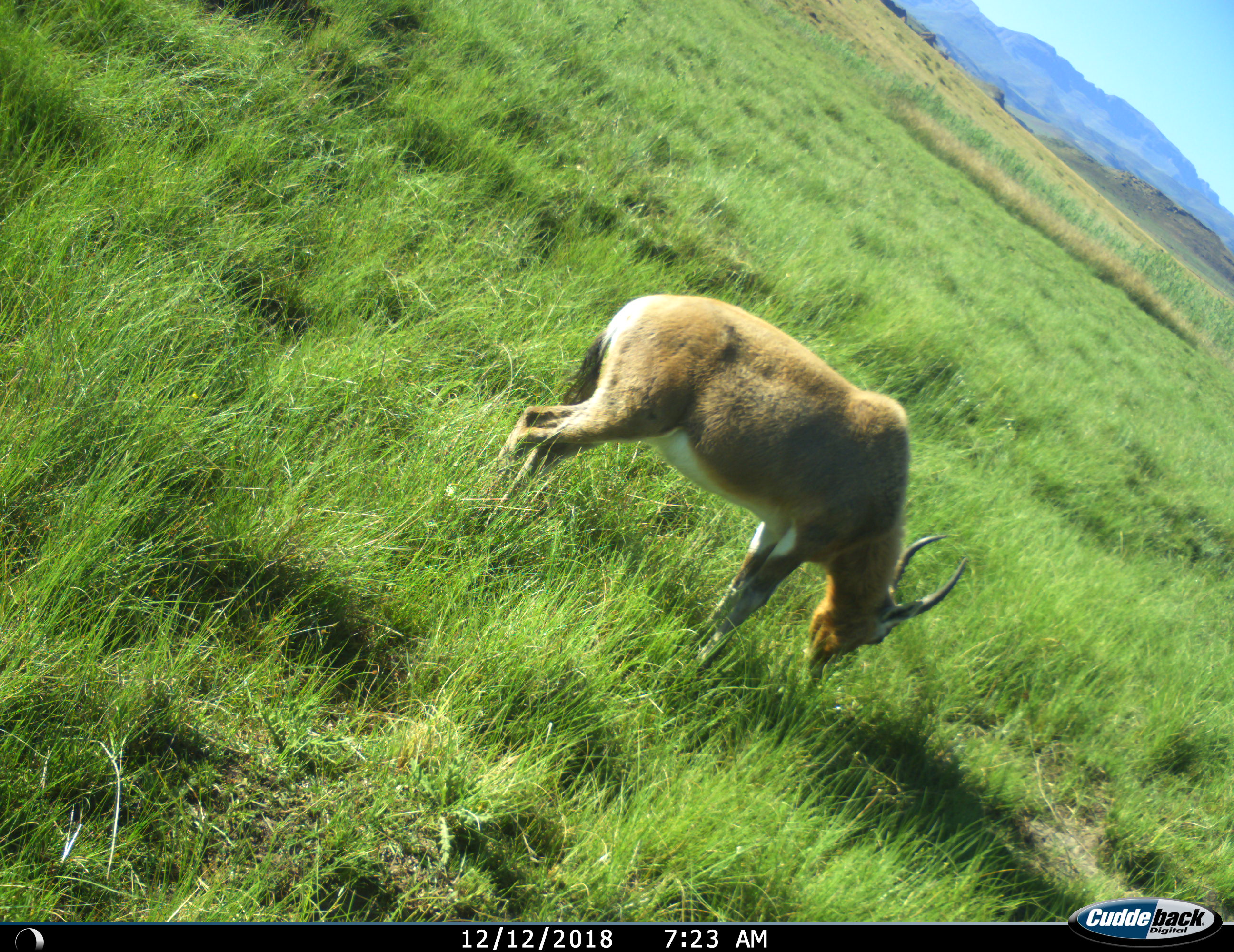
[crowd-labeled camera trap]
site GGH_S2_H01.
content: unidentified animal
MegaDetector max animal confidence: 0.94